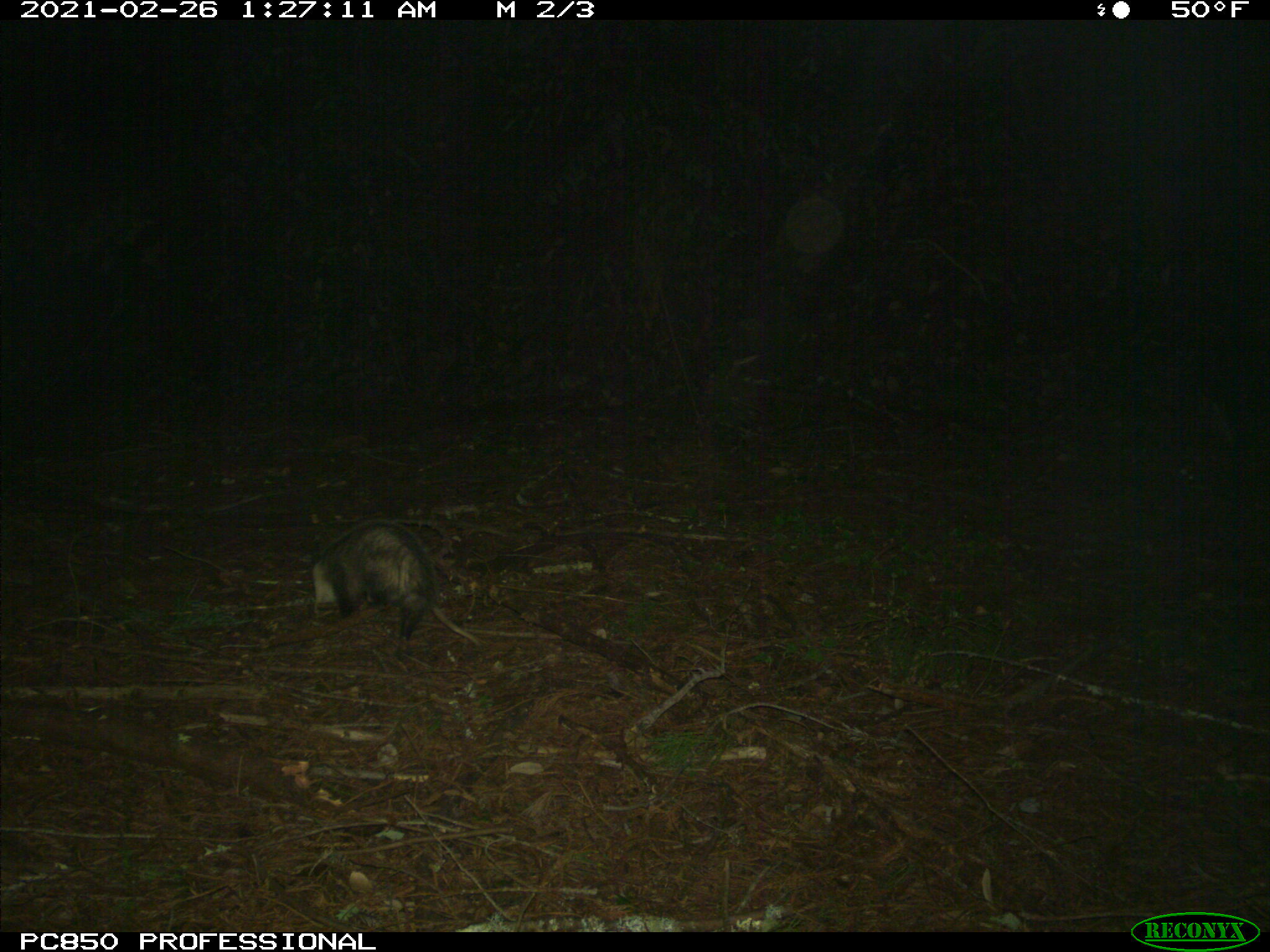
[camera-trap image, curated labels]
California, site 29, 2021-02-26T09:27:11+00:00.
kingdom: Animalia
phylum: Chordata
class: Mammalia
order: Didelphimorphia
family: Didelphidae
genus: Didelphis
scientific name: Didelphis virginiana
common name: virginia opossum